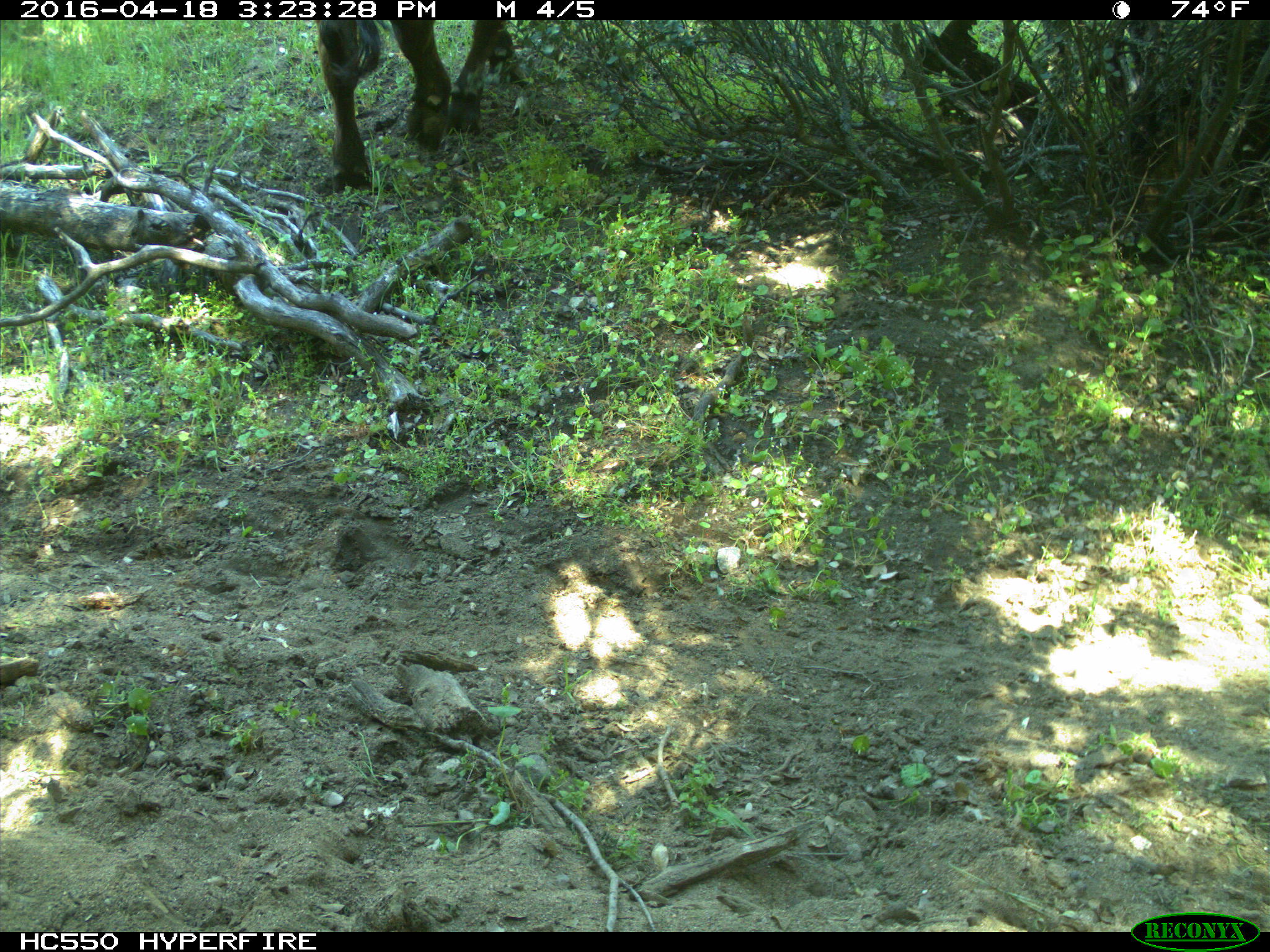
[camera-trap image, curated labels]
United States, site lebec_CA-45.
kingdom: Animalia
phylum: Chordata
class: Mammalia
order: Artiodactyla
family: Bovidae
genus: Bos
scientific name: Bos taurus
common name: domestic cow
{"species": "Bos taurus (domestic cow)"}